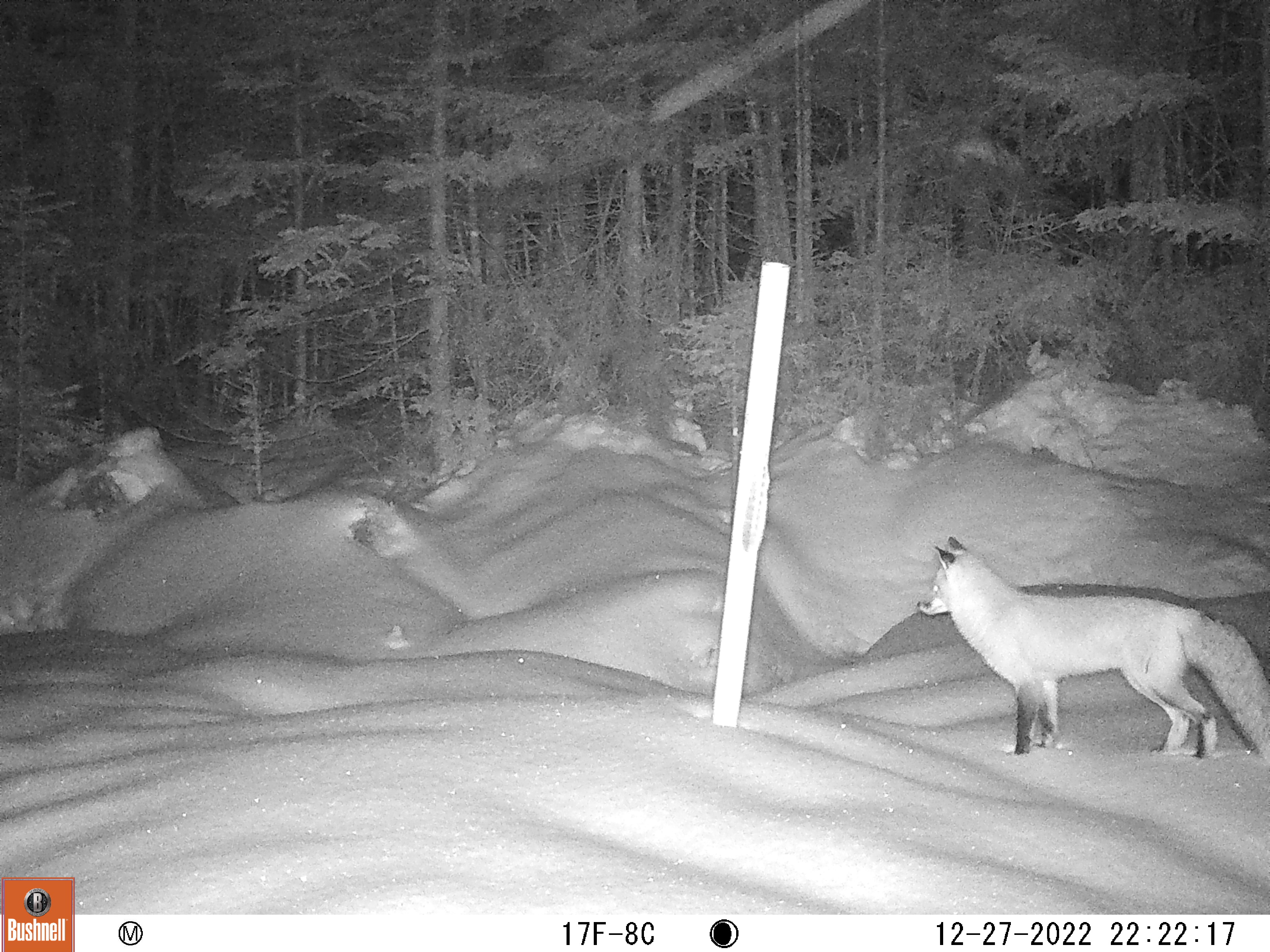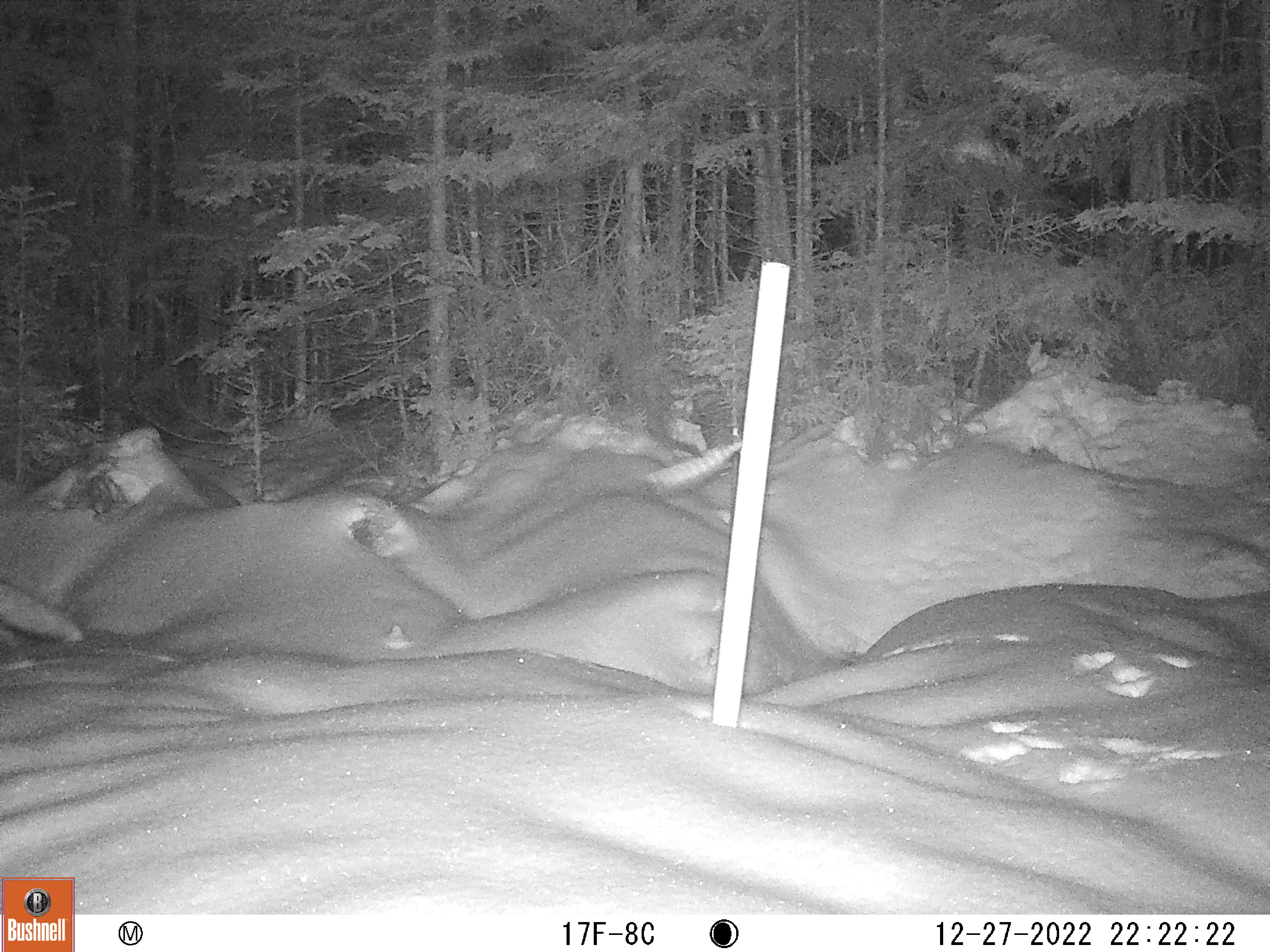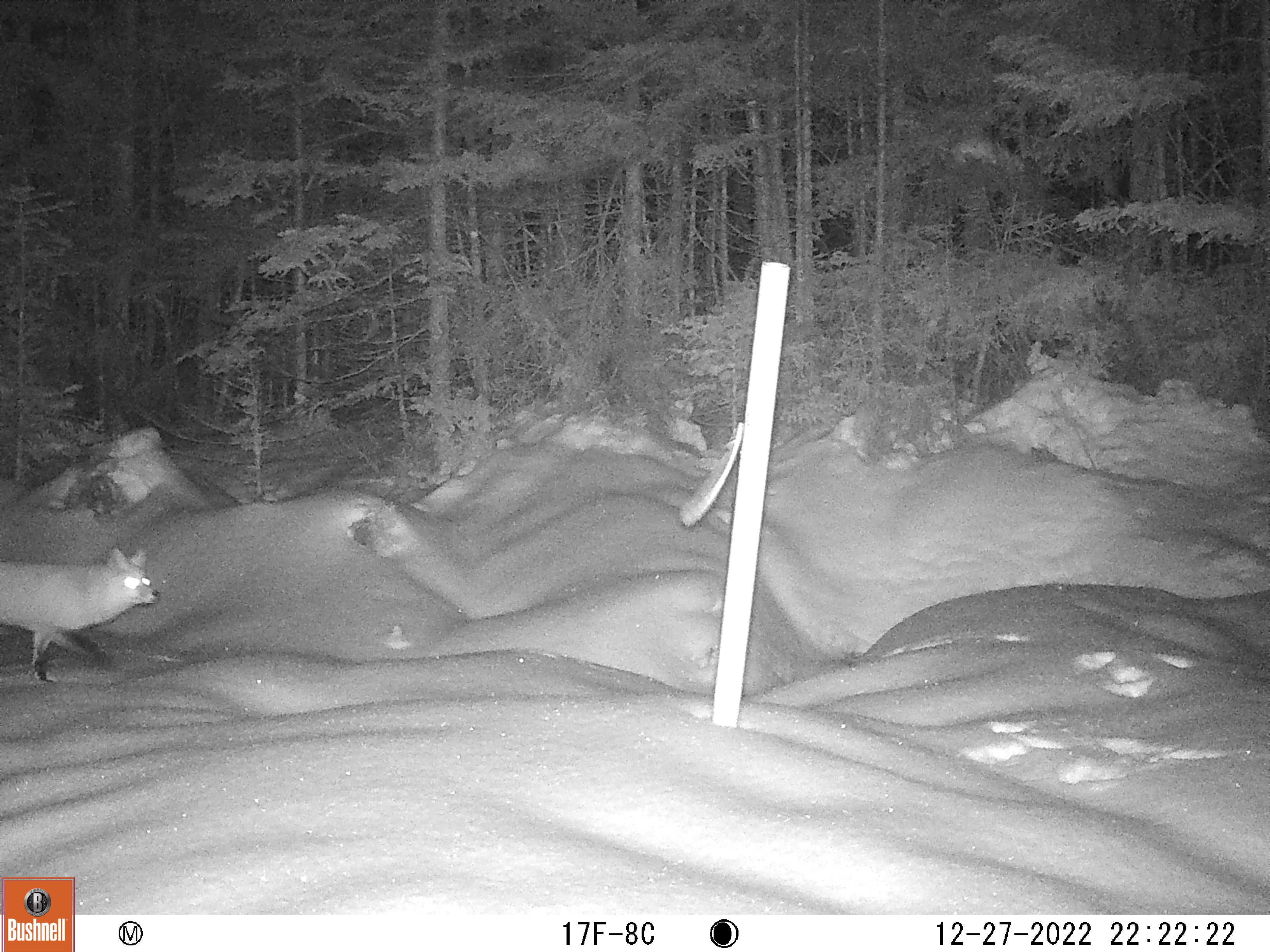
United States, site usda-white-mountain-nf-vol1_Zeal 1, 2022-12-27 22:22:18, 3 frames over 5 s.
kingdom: Animalia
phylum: Chordata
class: Mammalia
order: Carnivora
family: Canidae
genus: Vulpes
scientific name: Vulpes vulpes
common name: red fox